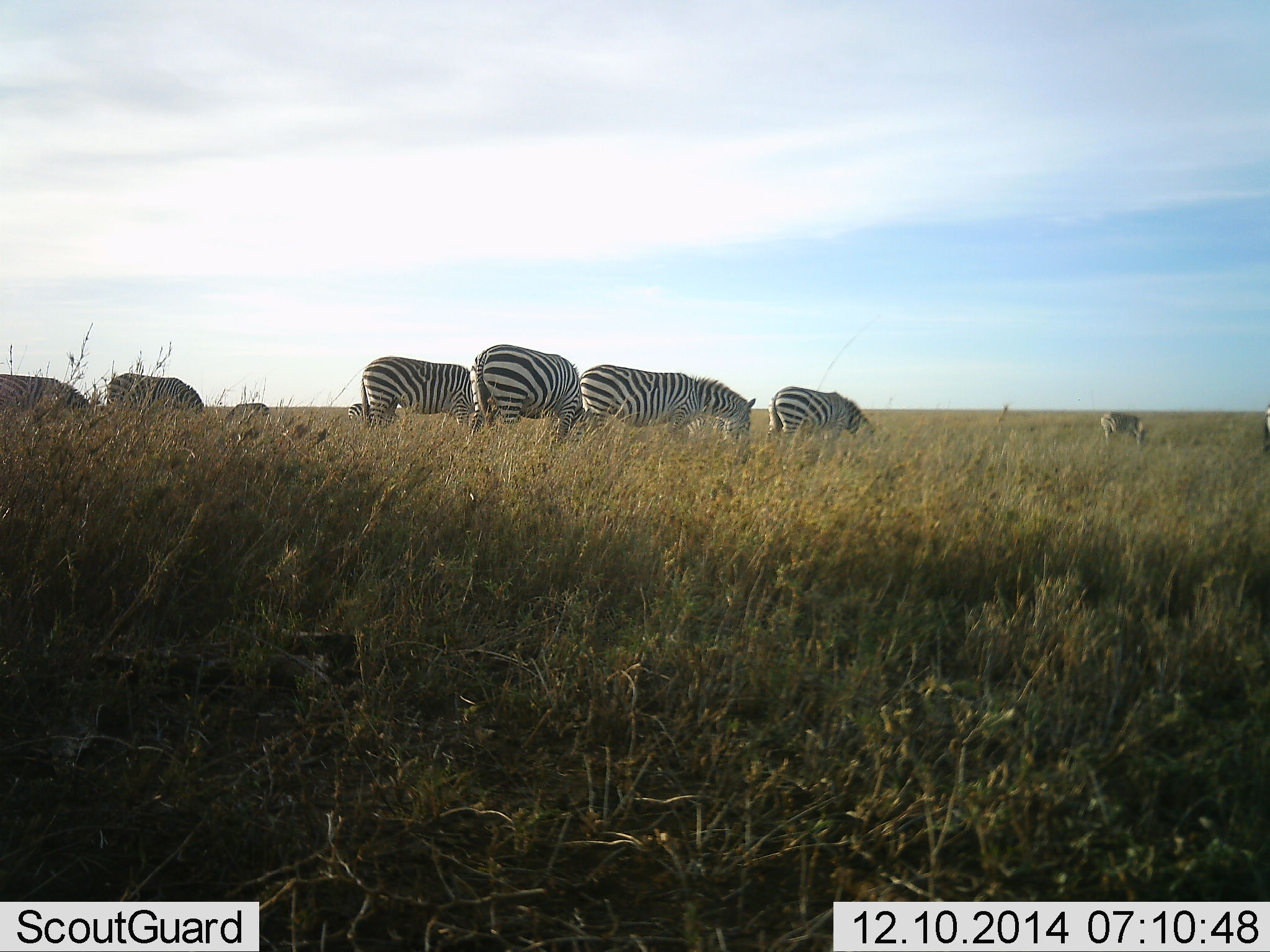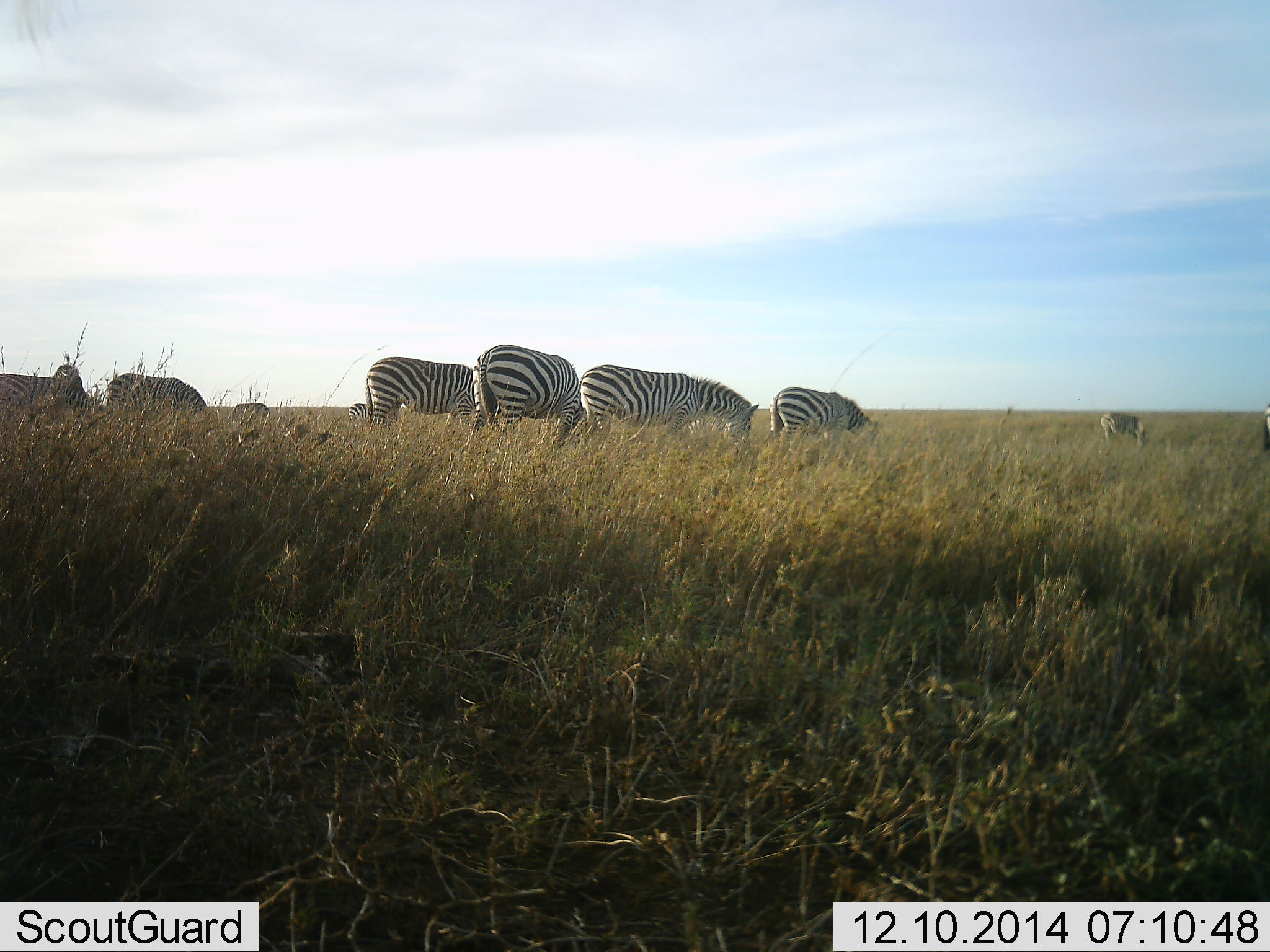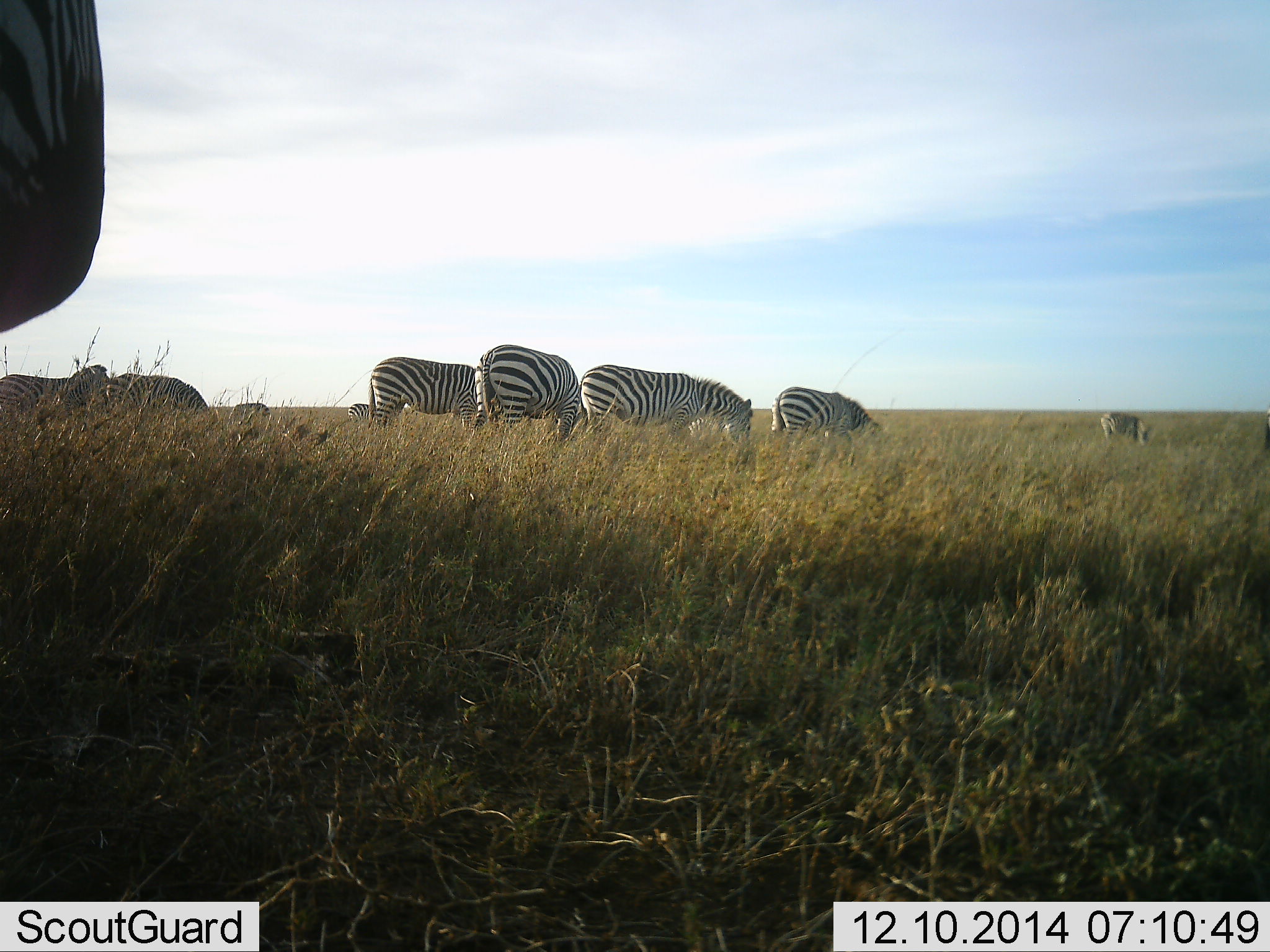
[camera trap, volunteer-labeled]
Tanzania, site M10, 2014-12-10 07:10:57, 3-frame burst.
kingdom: Animalia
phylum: Chordata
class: Mammalia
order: Perissodactyla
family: Equidae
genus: Equus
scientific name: Equus quagga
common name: plains zebra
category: zebra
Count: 8.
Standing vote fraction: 50%.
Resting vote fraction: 0%.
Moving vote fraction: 30%.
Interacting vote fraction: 0%.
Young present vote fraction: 0%.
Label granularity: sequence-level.